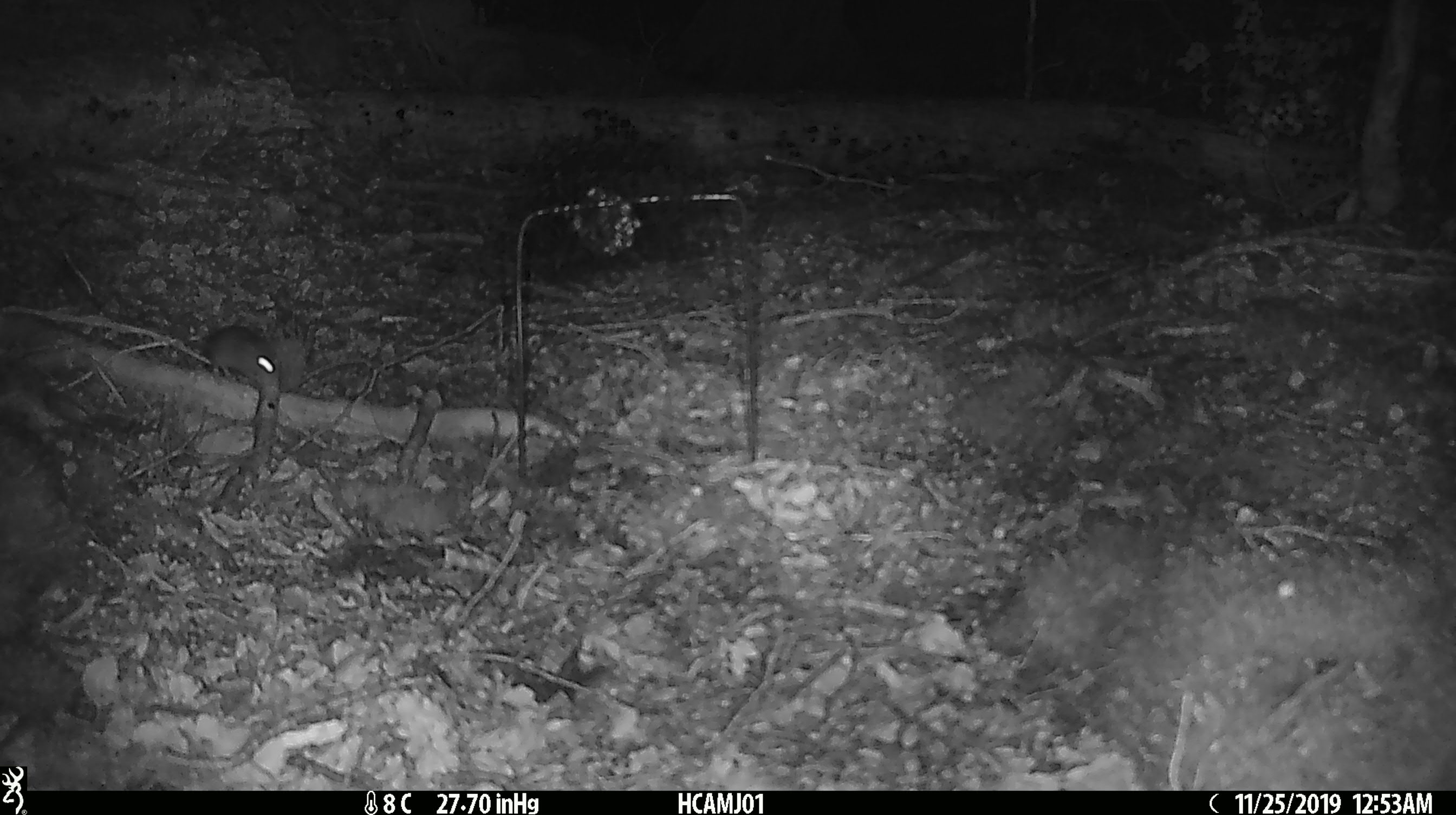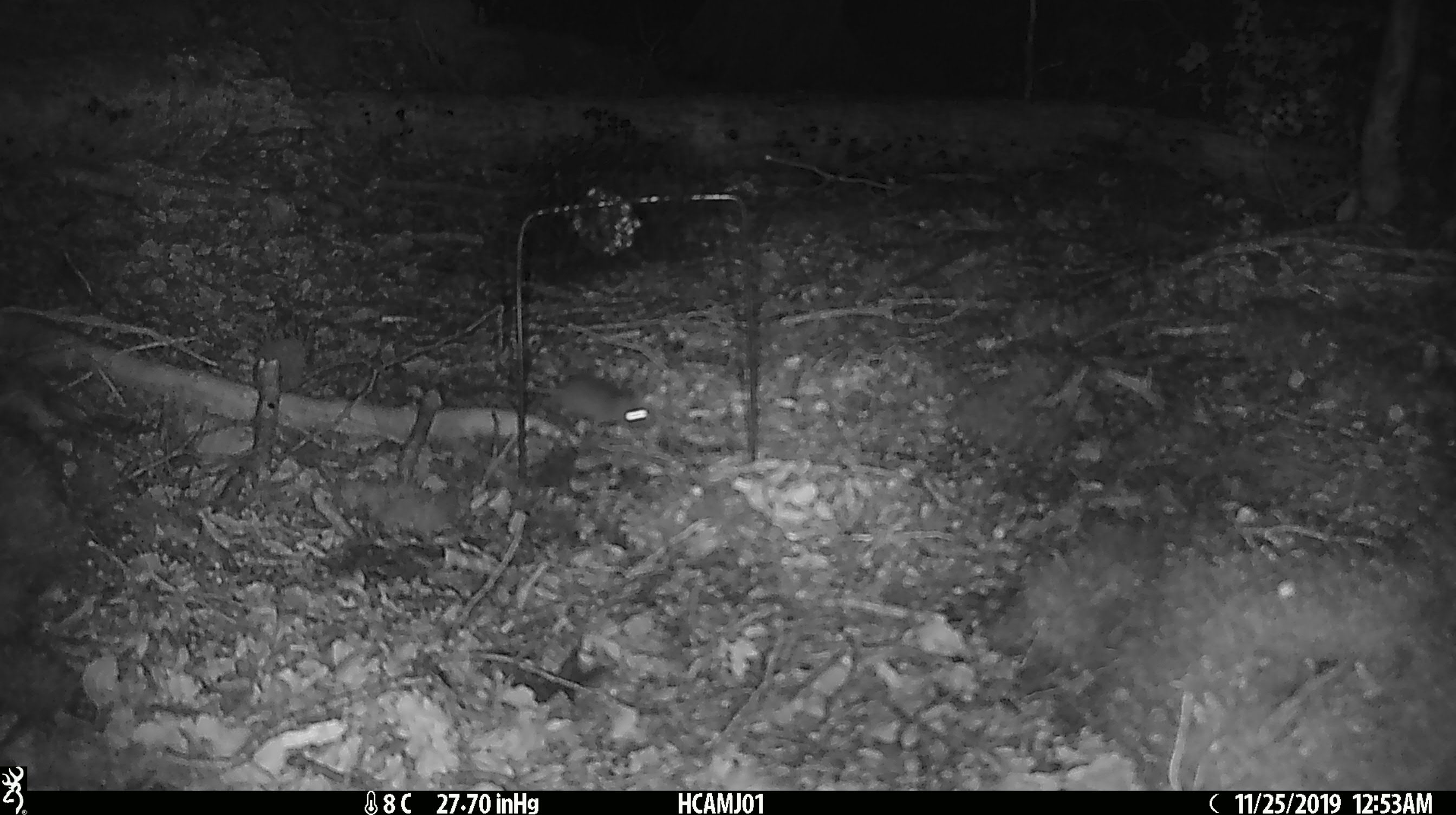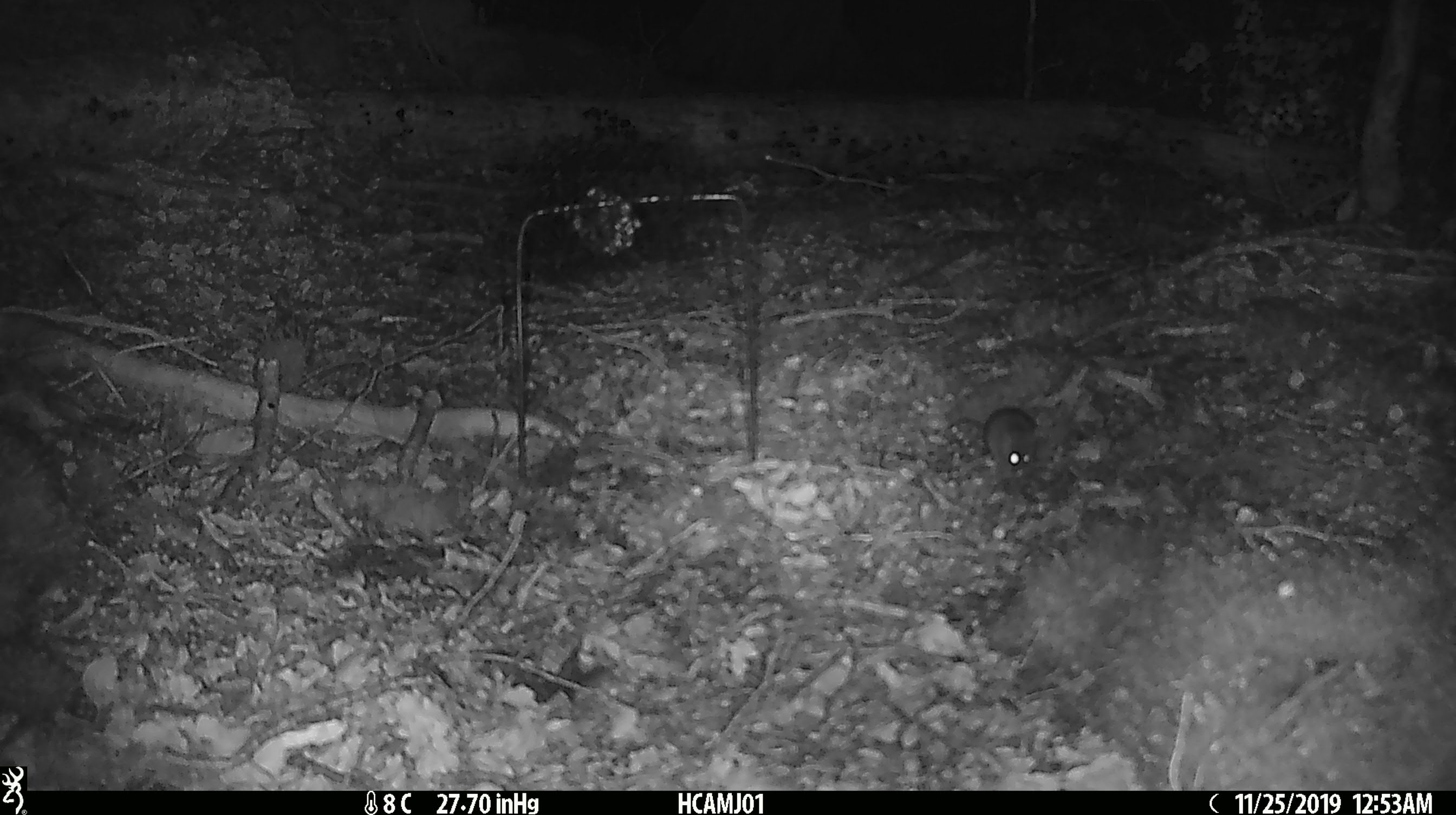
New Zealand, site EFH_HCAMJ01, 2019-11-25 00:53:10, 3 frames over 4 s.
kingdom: Animalia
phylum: Chordata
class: Mammalia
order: Rodentia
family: Muridae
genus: Mus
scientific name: Mus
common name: mouse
Mouse (Mus).